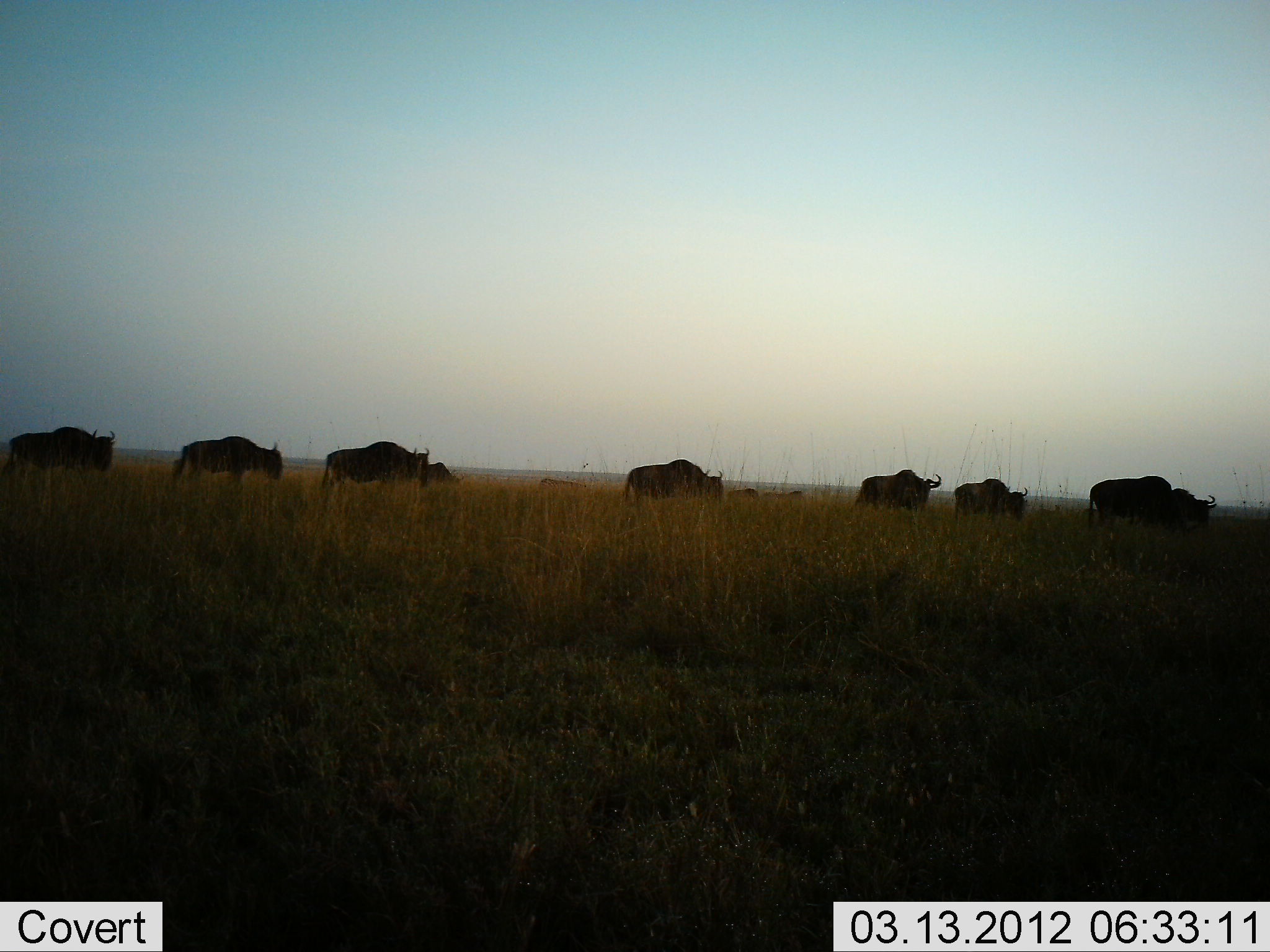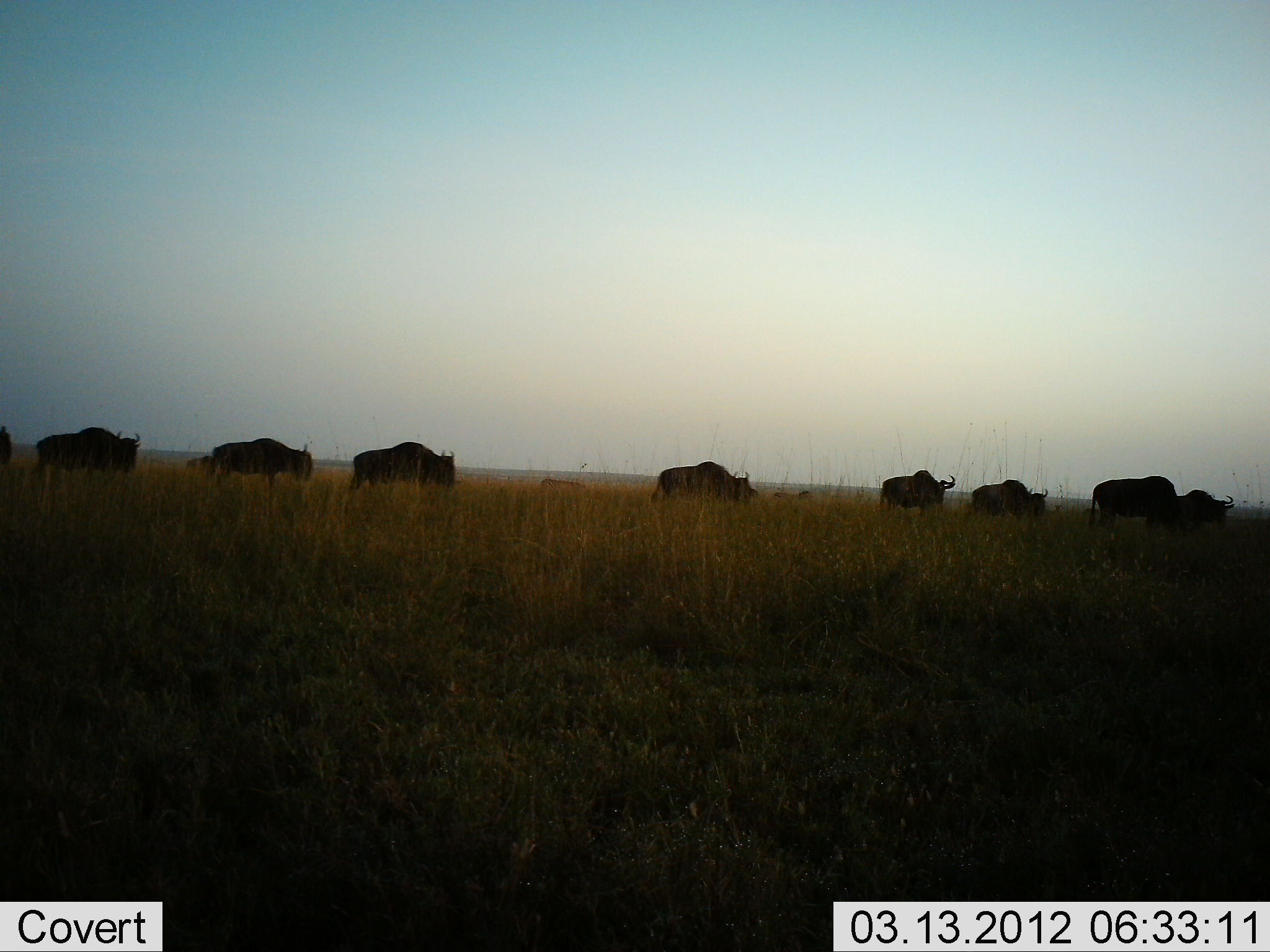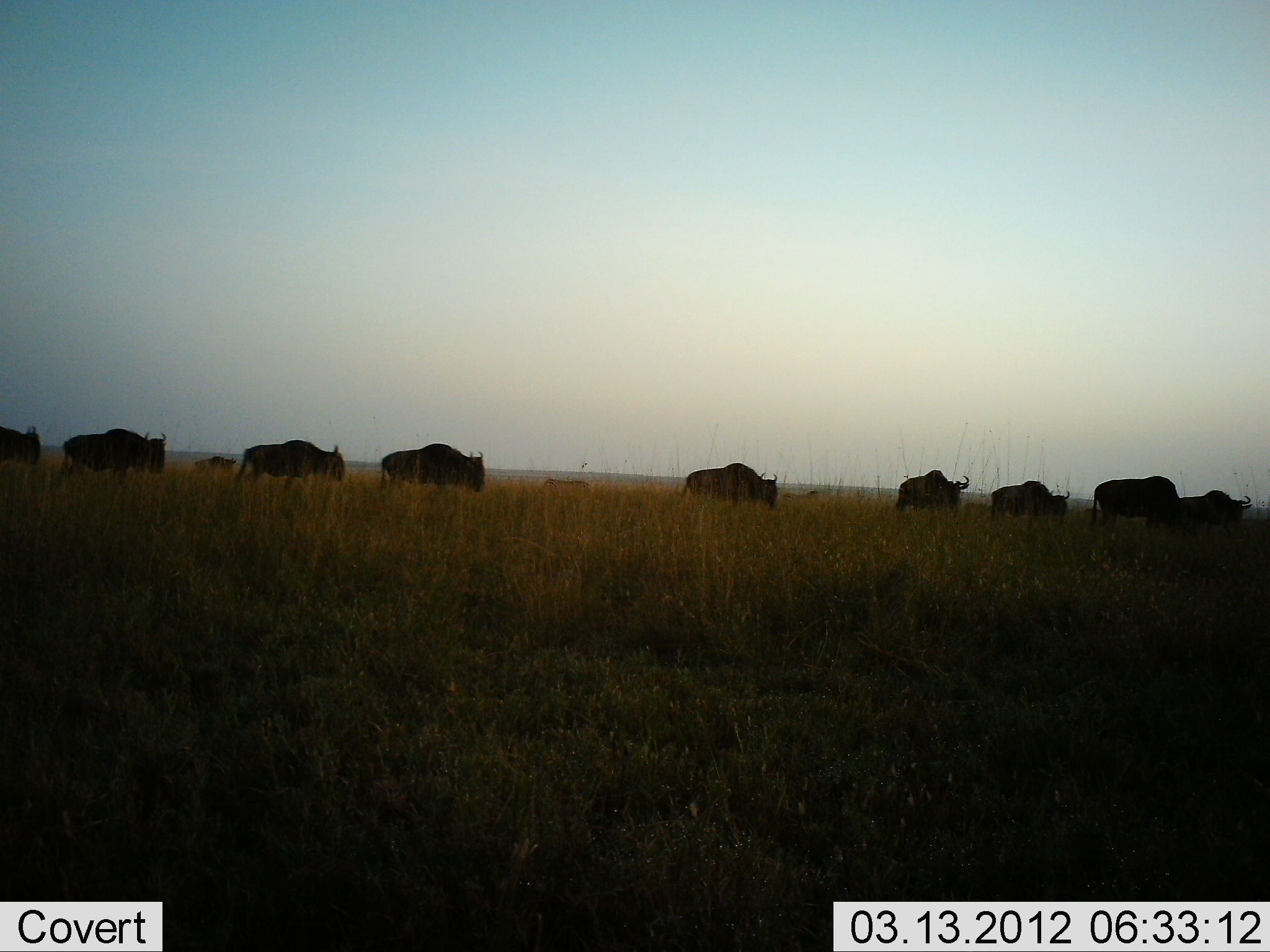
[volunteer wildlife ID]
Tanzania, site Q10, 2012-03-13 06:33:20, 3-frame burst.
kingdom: Animalia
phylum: Chordata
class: Mammalia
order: Artiodactyla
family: Bovidae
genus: Connochaetes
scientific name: Connochaetes taurinus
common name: blue wildebeest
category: wildebeest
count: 10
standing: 7%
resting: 0%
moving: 100%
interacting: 0%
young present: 7%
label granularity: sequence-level